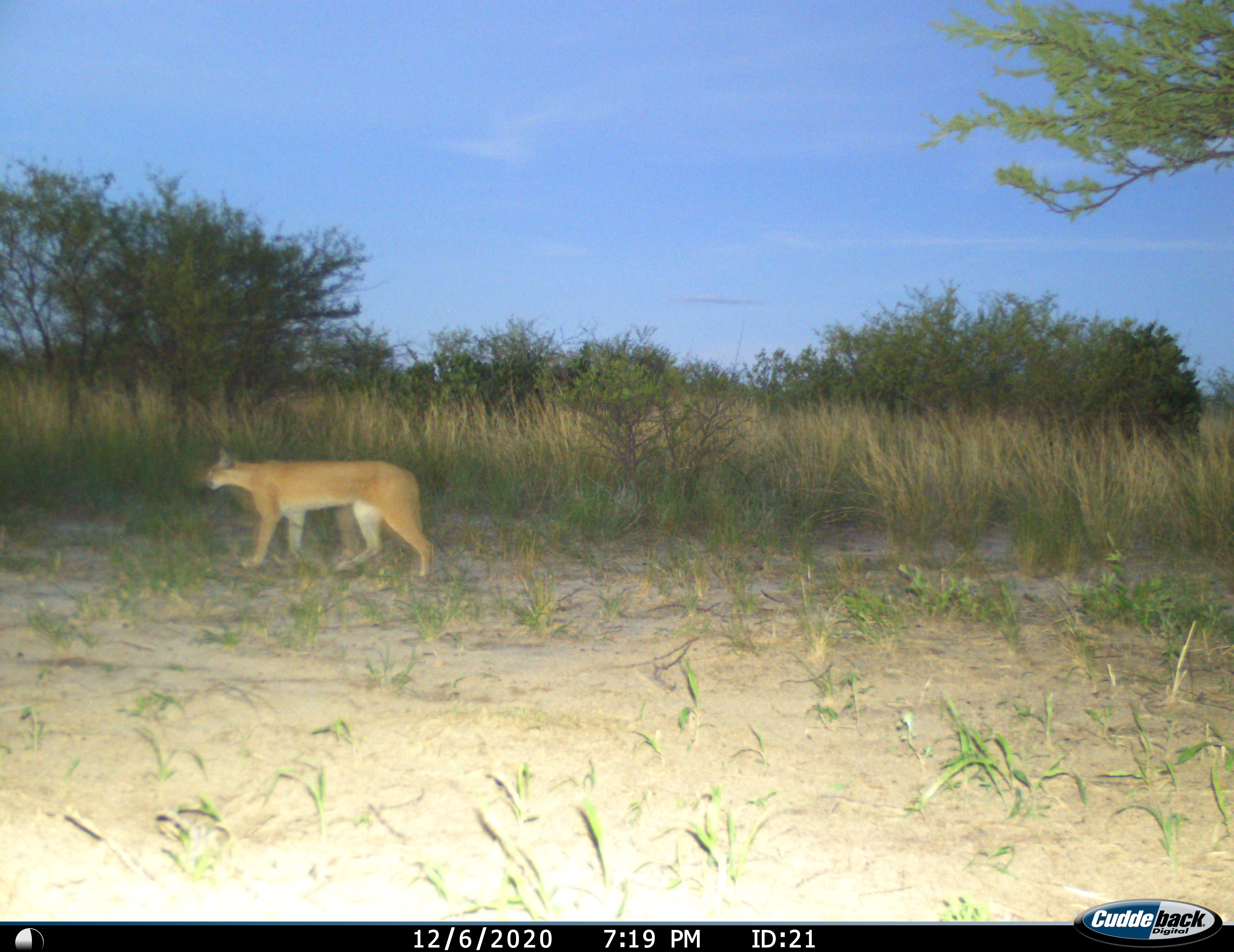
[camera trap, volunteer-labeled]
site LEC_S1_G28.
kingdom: Animalia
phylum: Chordata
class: Mammalia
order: Carnivora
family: Felidae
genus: Caracal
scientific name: Caracal caracal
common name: caracal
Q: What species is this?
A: Caracal (Caracal caracal).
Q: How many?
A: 1.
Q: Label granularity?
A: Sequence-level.